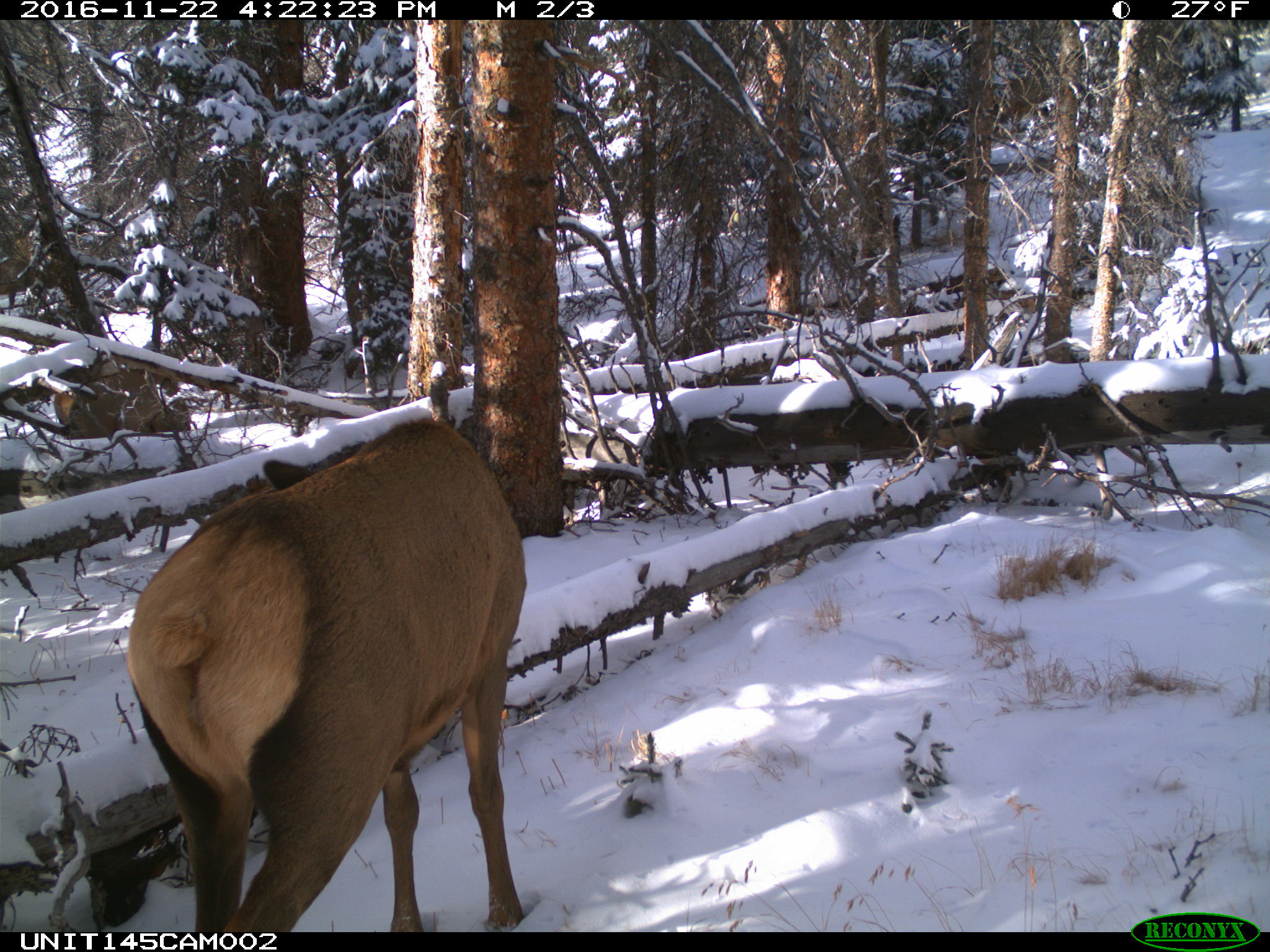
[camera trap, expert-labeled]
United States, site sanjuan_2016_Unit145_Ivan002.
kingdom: Animalia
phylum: Chordata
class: Mammalia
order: Artiodactyla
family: Cervidae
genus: Cervus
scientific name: Cervus elaphus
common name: red deer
Cervus elaphus (red deer).